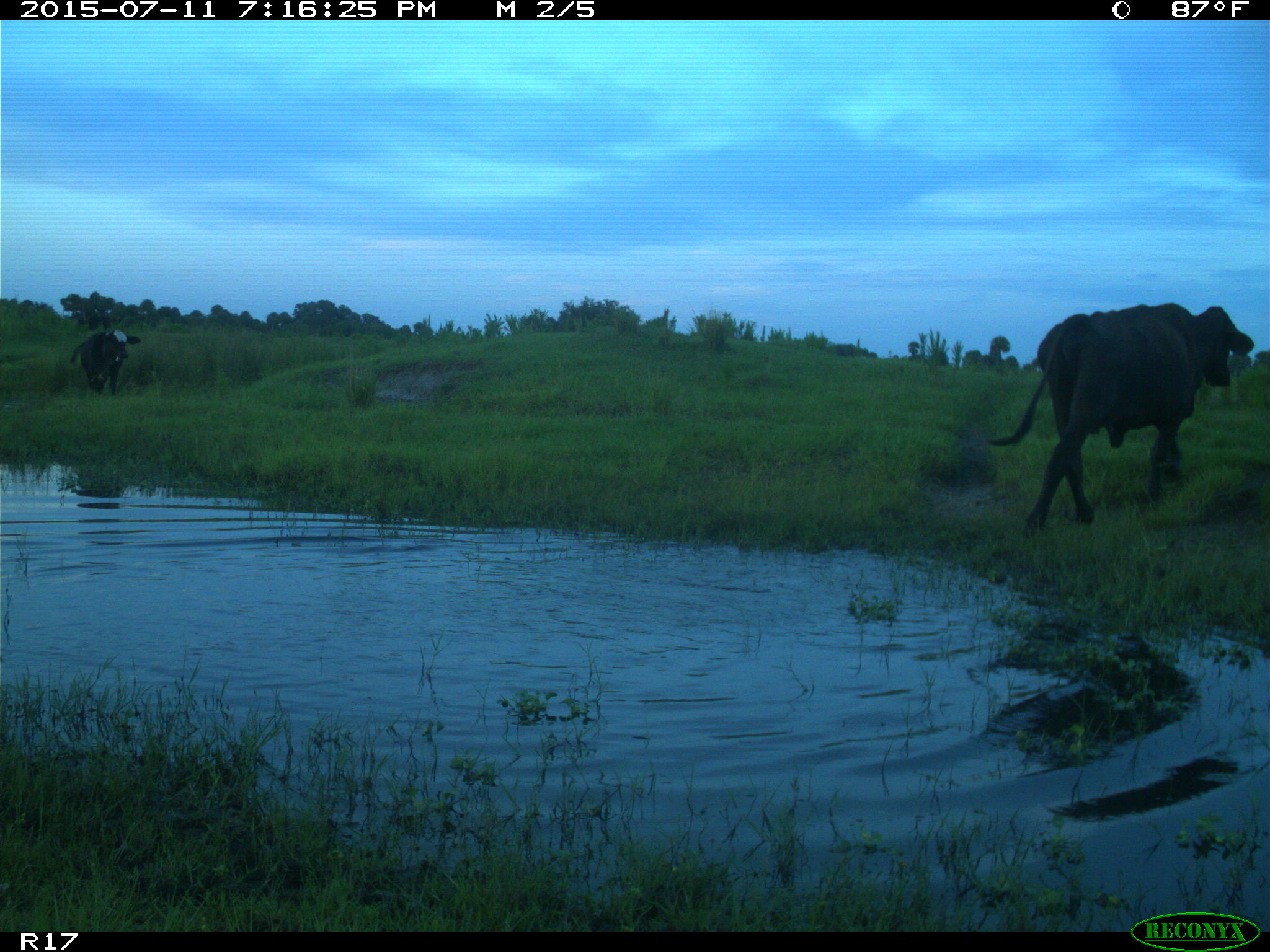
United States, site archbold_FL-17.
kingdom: Animalia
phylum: Chordata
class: Mammalia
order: Artiodactyla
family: Bovidae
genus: Bos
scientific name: Bos taurus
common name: domestic cow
Bos taurus (domestic cow).